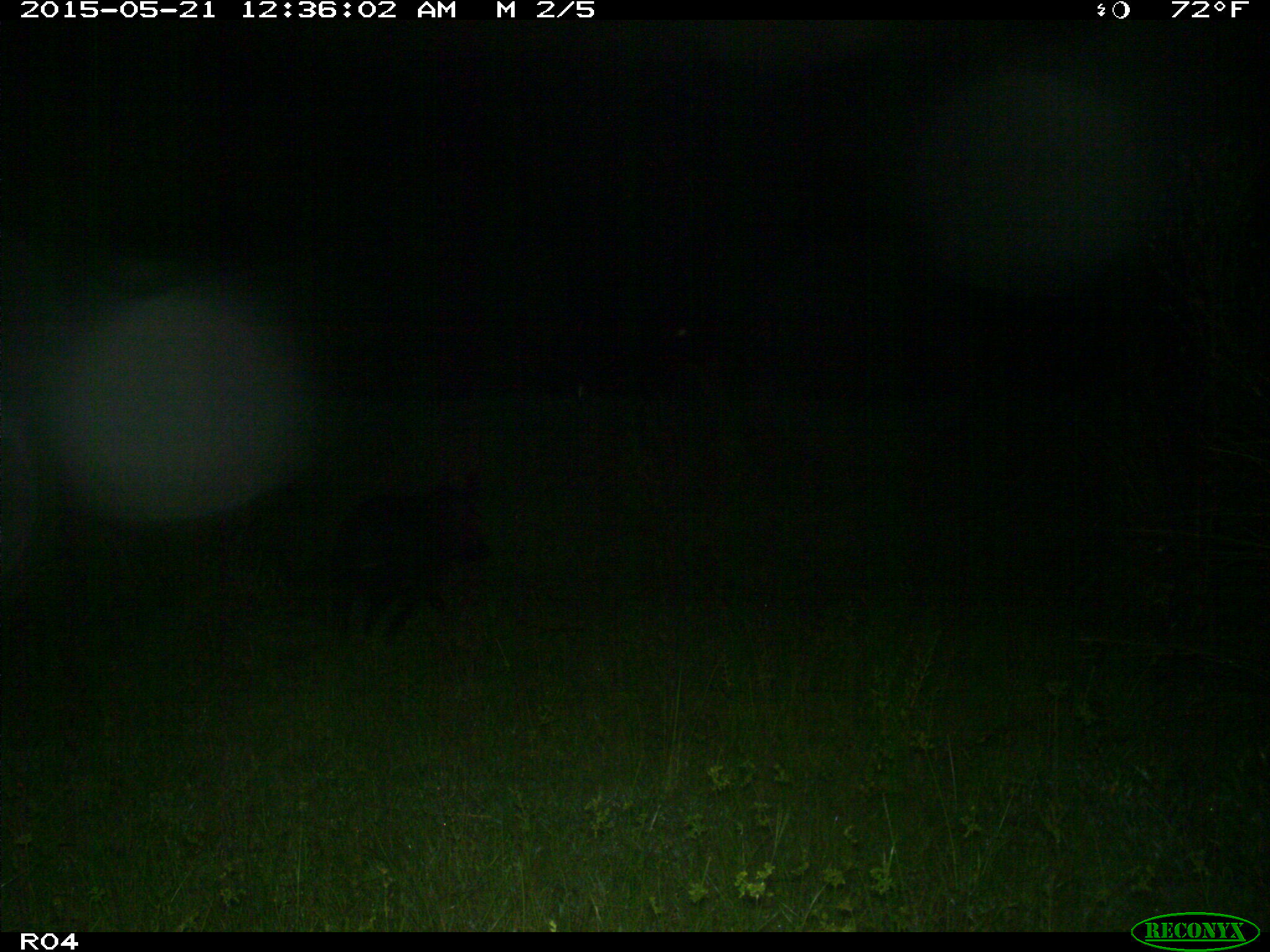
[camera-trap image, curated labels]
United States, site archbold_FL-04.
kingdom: Animalia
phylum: Chordata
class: Mammalia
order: Artiodactyla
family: Suidae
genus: Sus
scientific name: Sus scrofa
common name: wild boar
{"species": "Sus scrofa (wild boar)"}